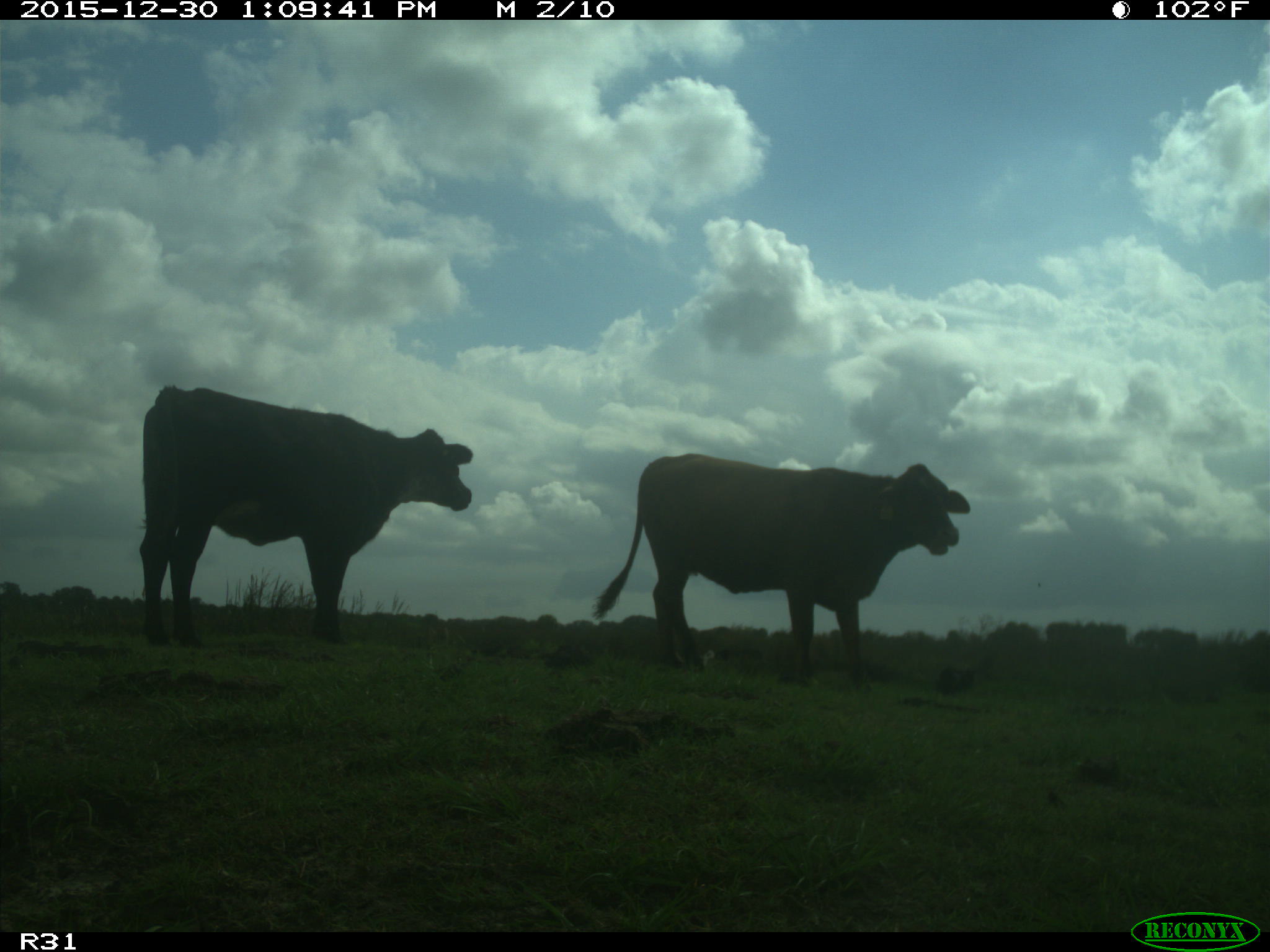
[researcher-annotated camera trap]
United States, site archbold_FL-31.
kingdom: Animalia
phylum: Chordata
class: Mammalia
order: Artiodactyla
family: Bovidae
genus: Bos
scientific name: Bos taurus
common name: domestic cow